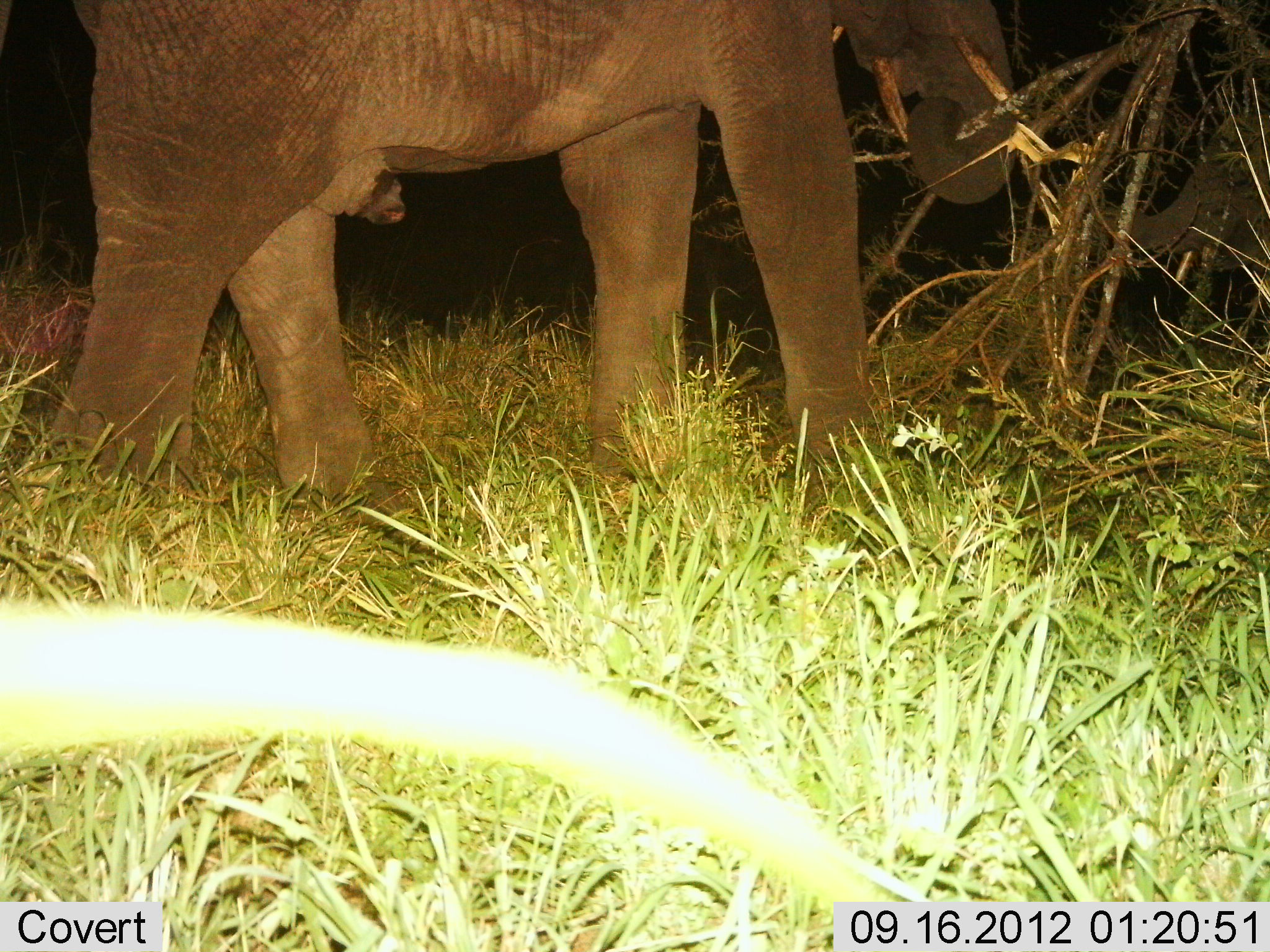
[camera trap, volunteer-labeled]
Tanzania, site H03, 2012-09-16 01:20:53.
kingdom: Animalia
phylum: Chordata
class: Mammalia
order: Proboscidea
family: Elephantidae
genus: Loxodonta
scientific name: Loxodonta africana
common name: african bush elephant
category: elephant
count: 1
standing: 50%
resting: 0%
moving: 30%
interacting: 0%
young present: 10%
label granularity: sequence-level